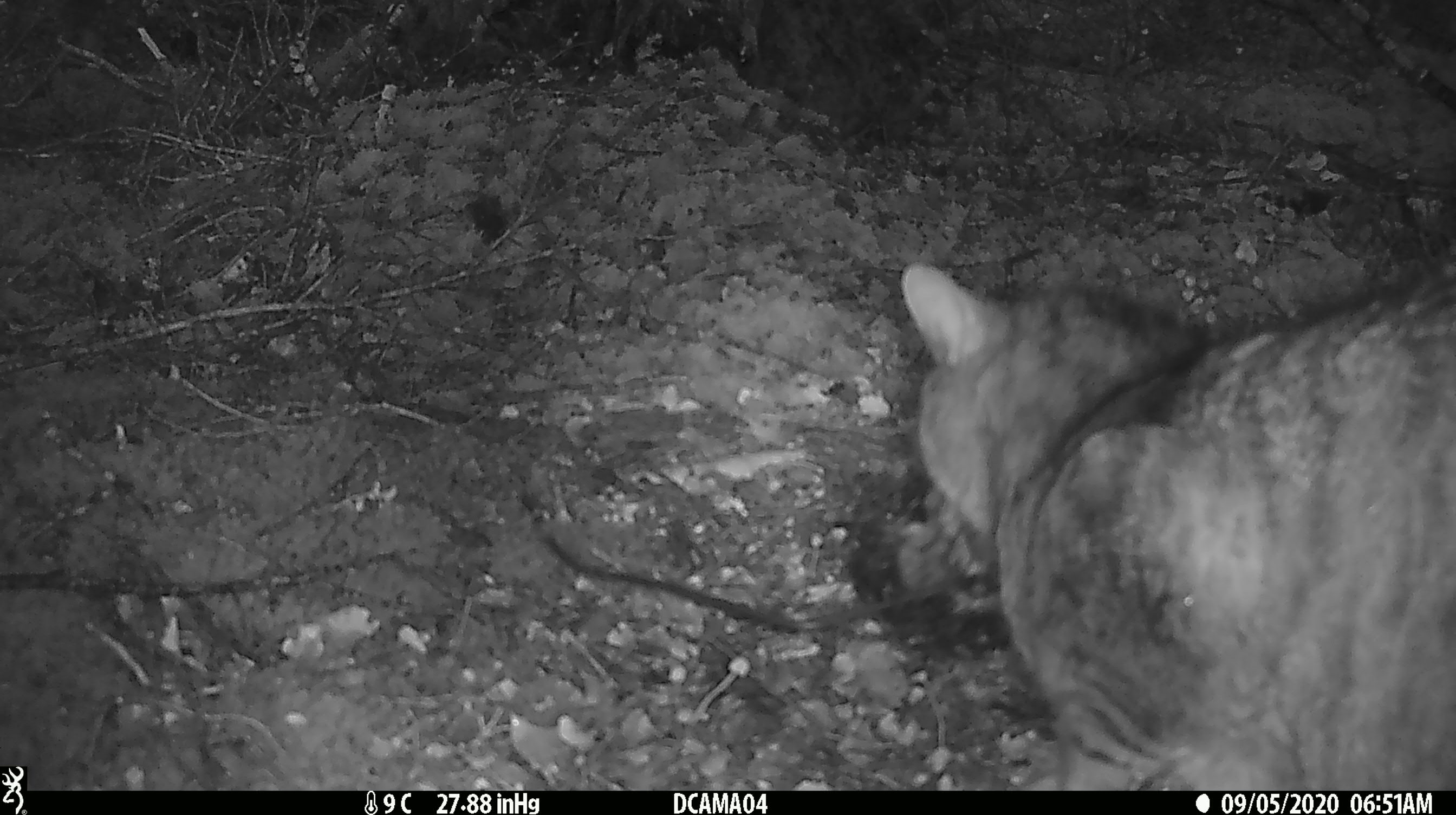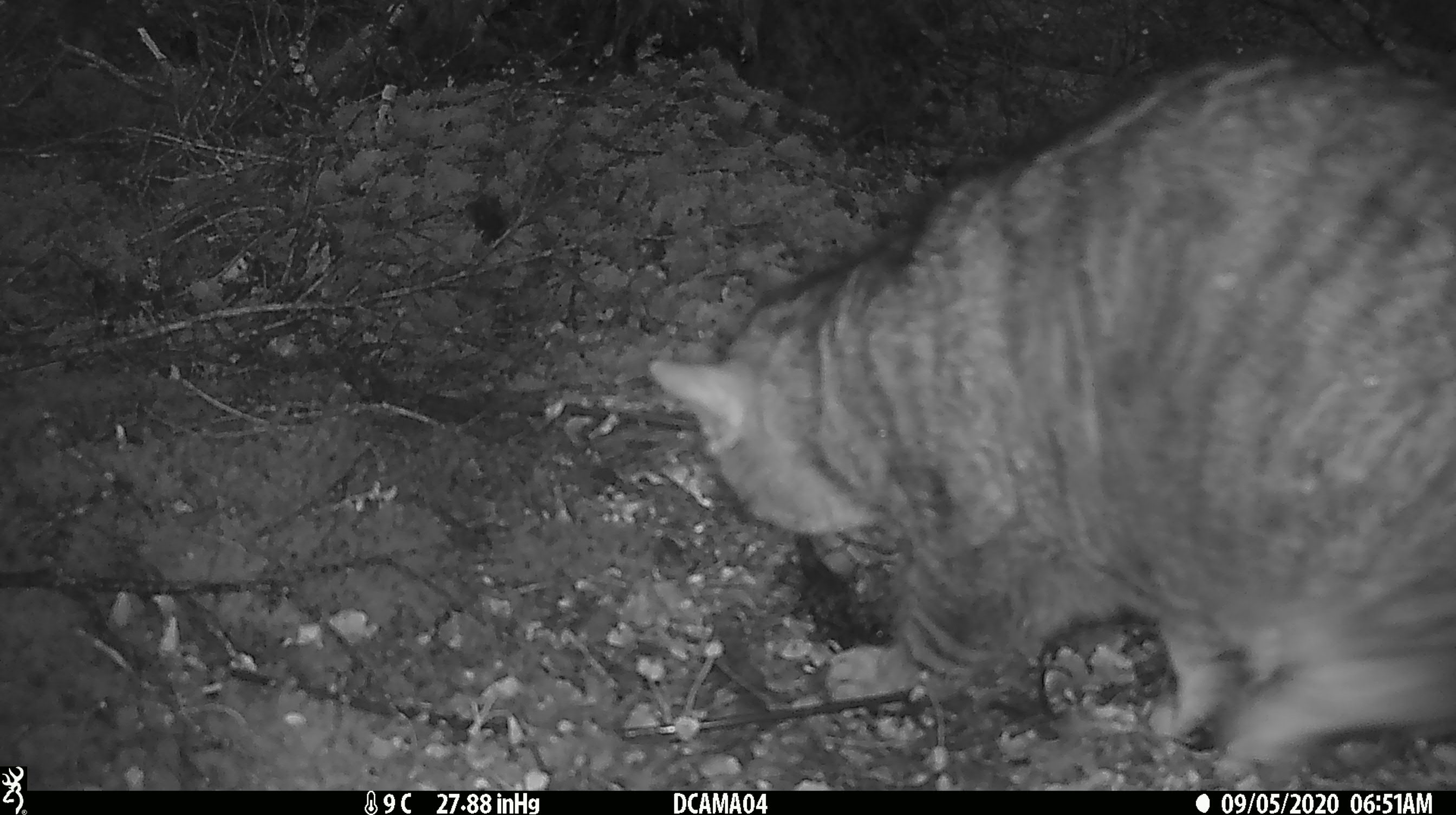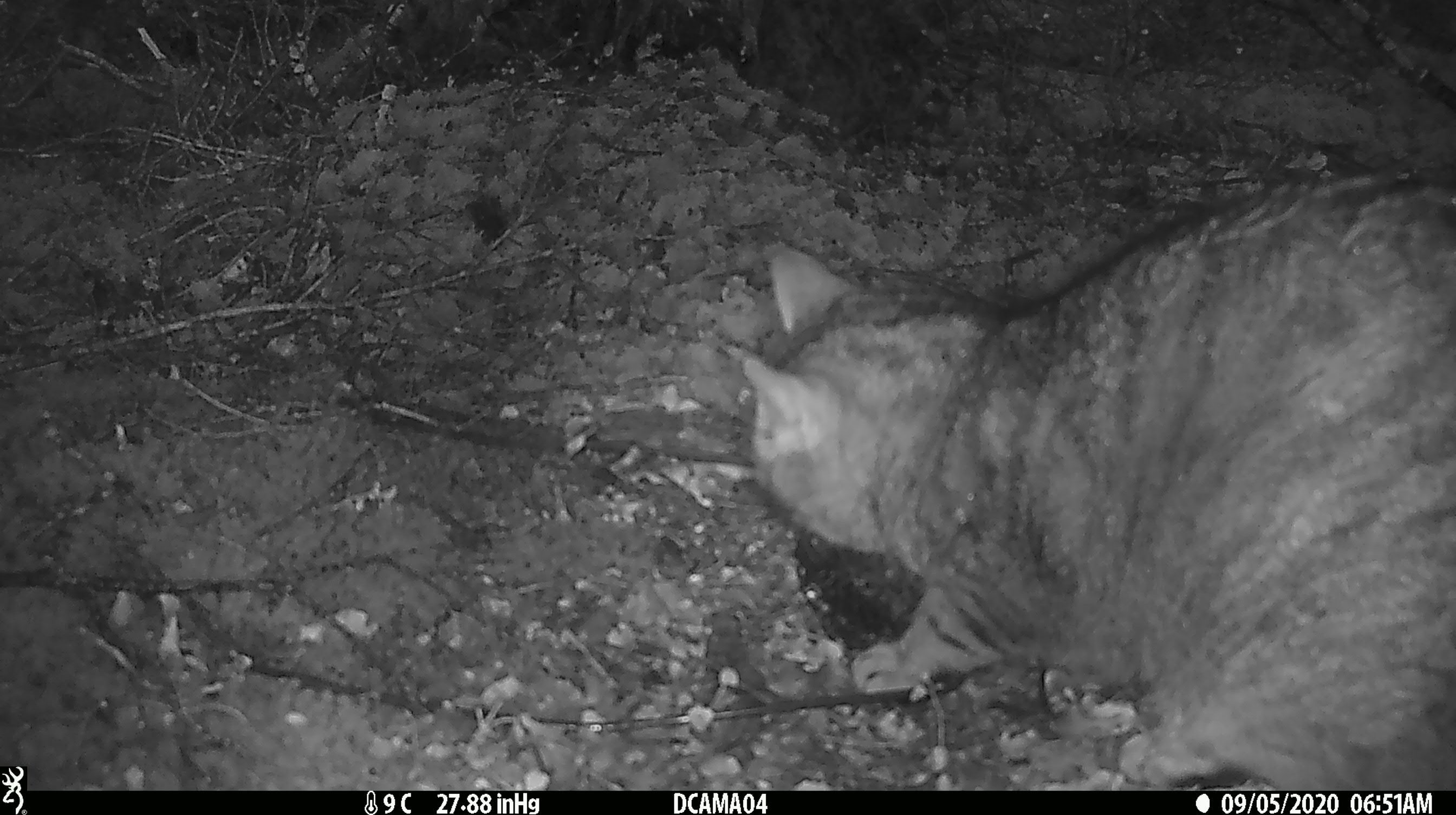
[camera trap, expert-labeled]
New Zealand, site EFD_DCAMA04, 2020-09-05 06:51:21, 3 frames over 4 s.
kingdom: Animalia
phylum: Chordata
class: Mammalia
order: Carnivora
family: Felidae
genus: Felis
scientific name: Felis catus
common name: domestic cat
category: cat